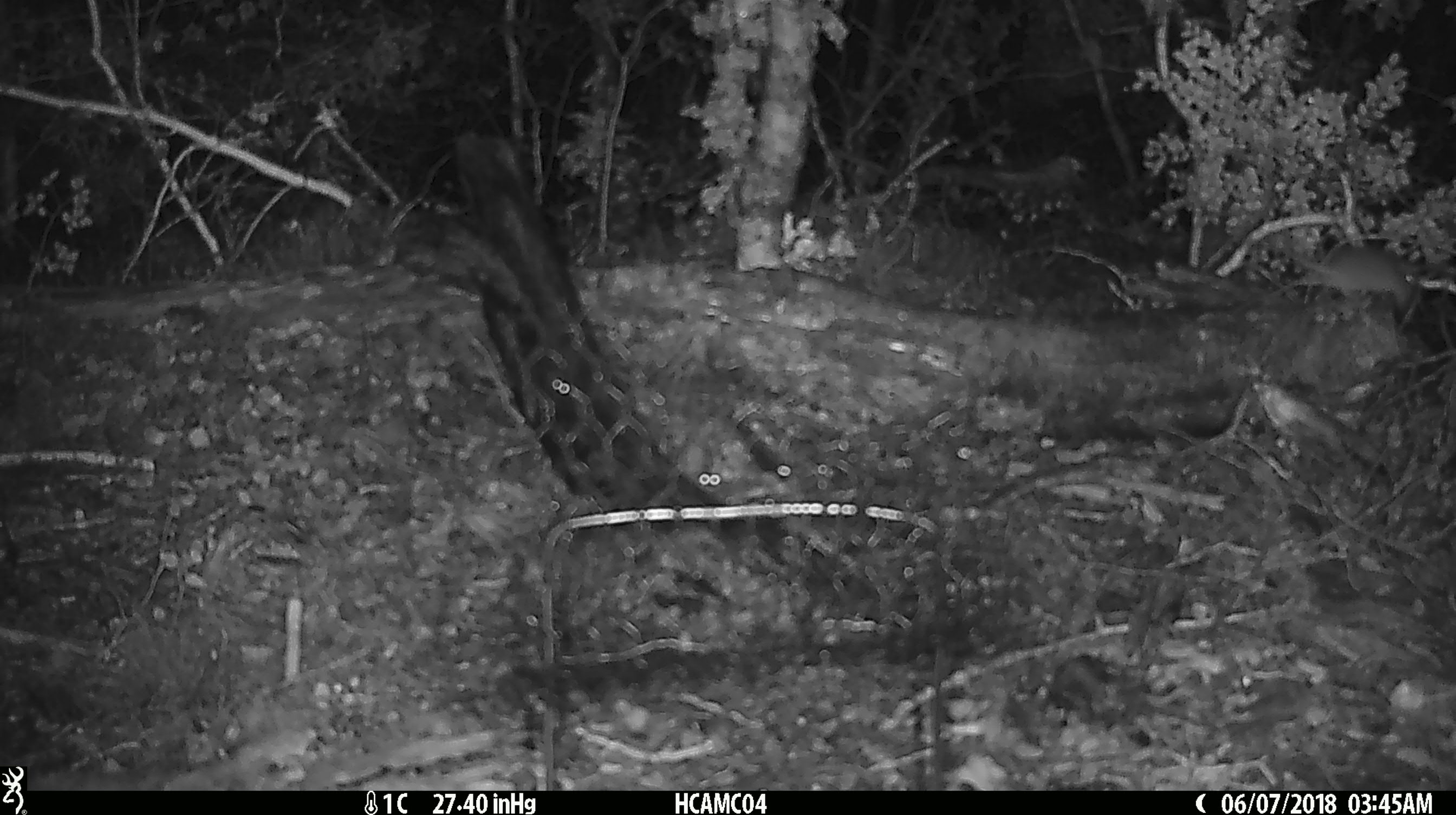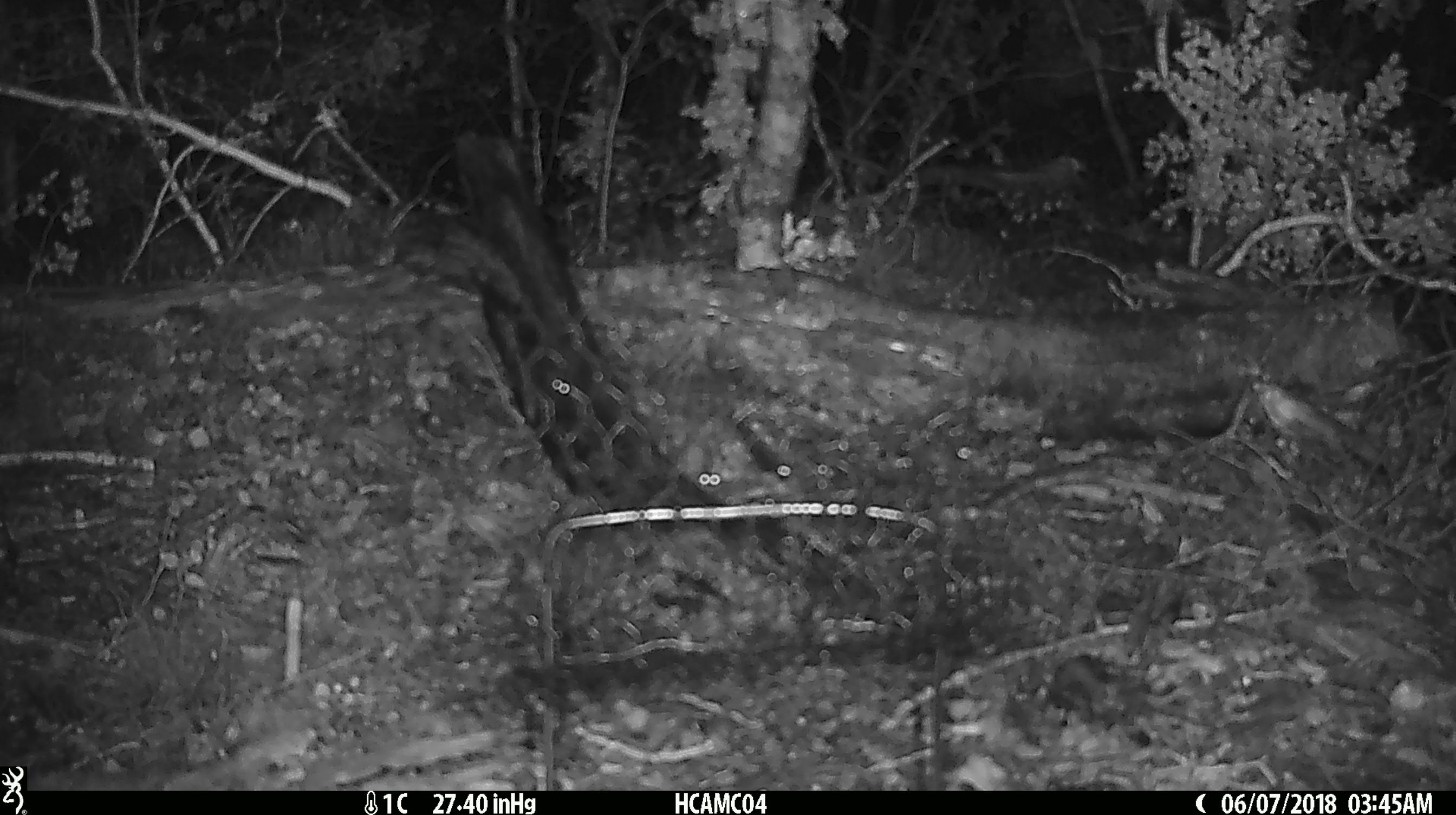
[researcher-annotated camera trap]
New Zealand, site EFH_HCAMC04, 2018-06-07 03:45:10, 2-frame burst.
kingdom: Animalia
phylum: Chordata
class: Mammalia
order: Rodentia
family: Muridae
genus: Mus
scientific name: Mus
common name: mouse